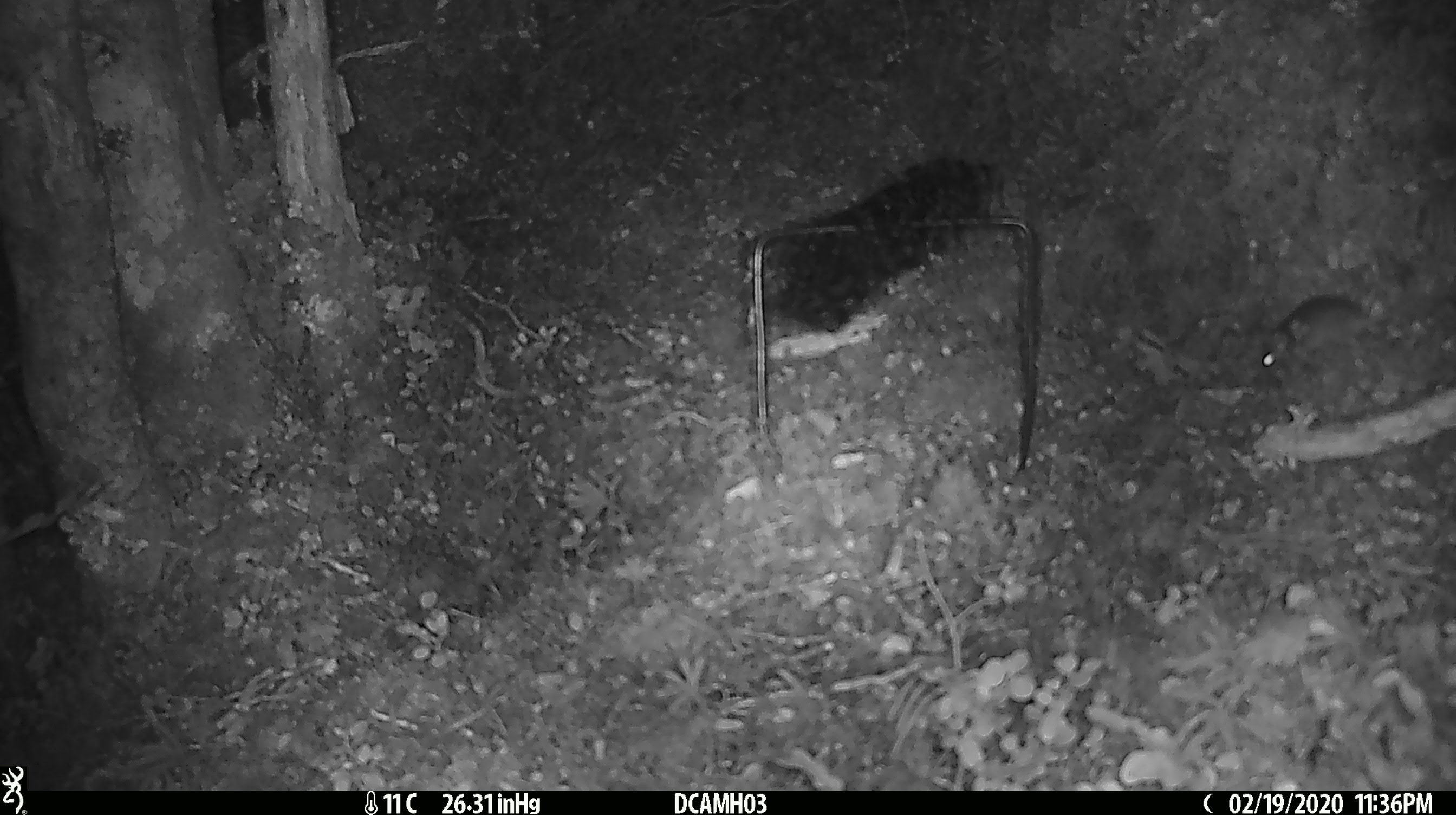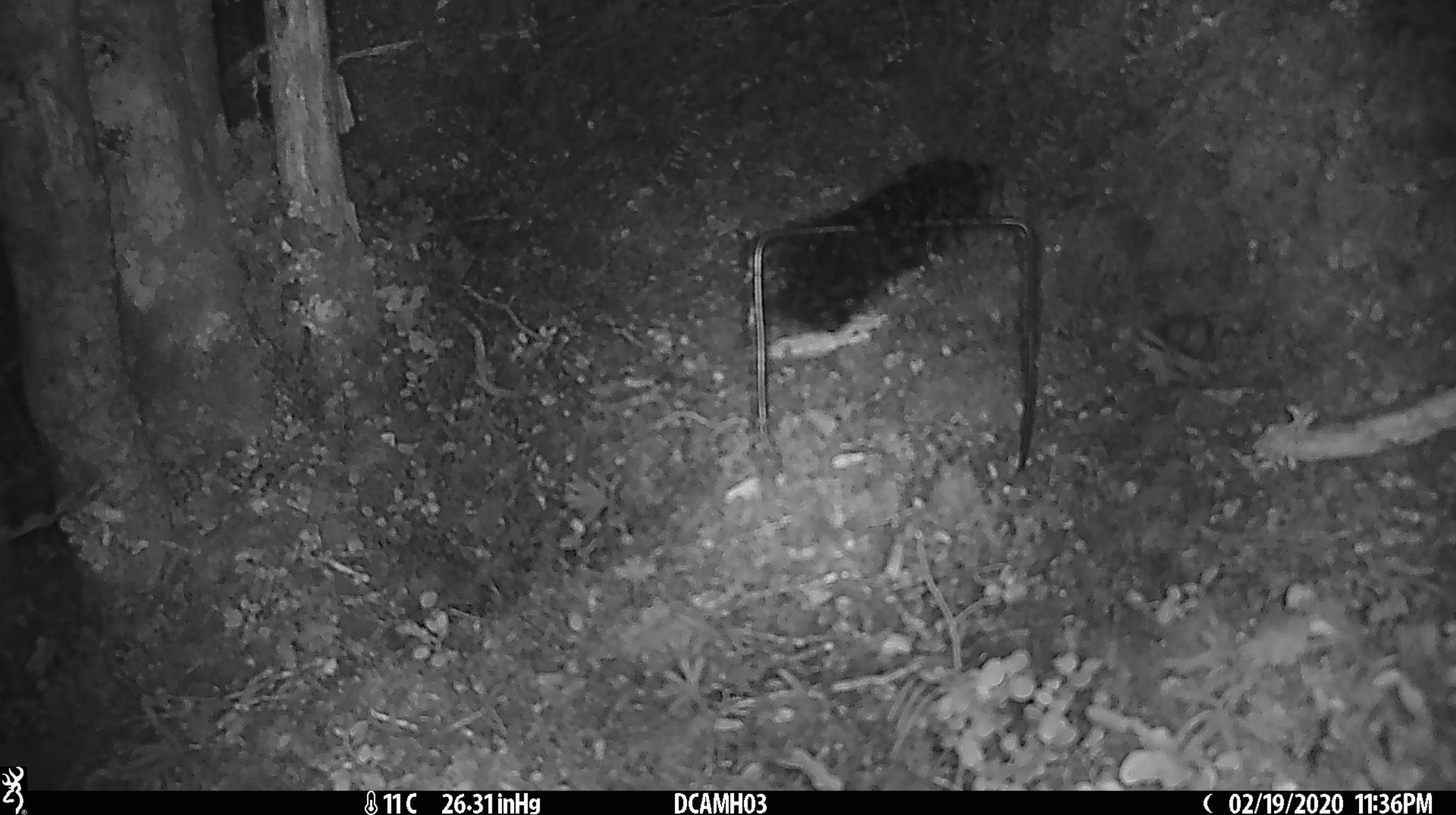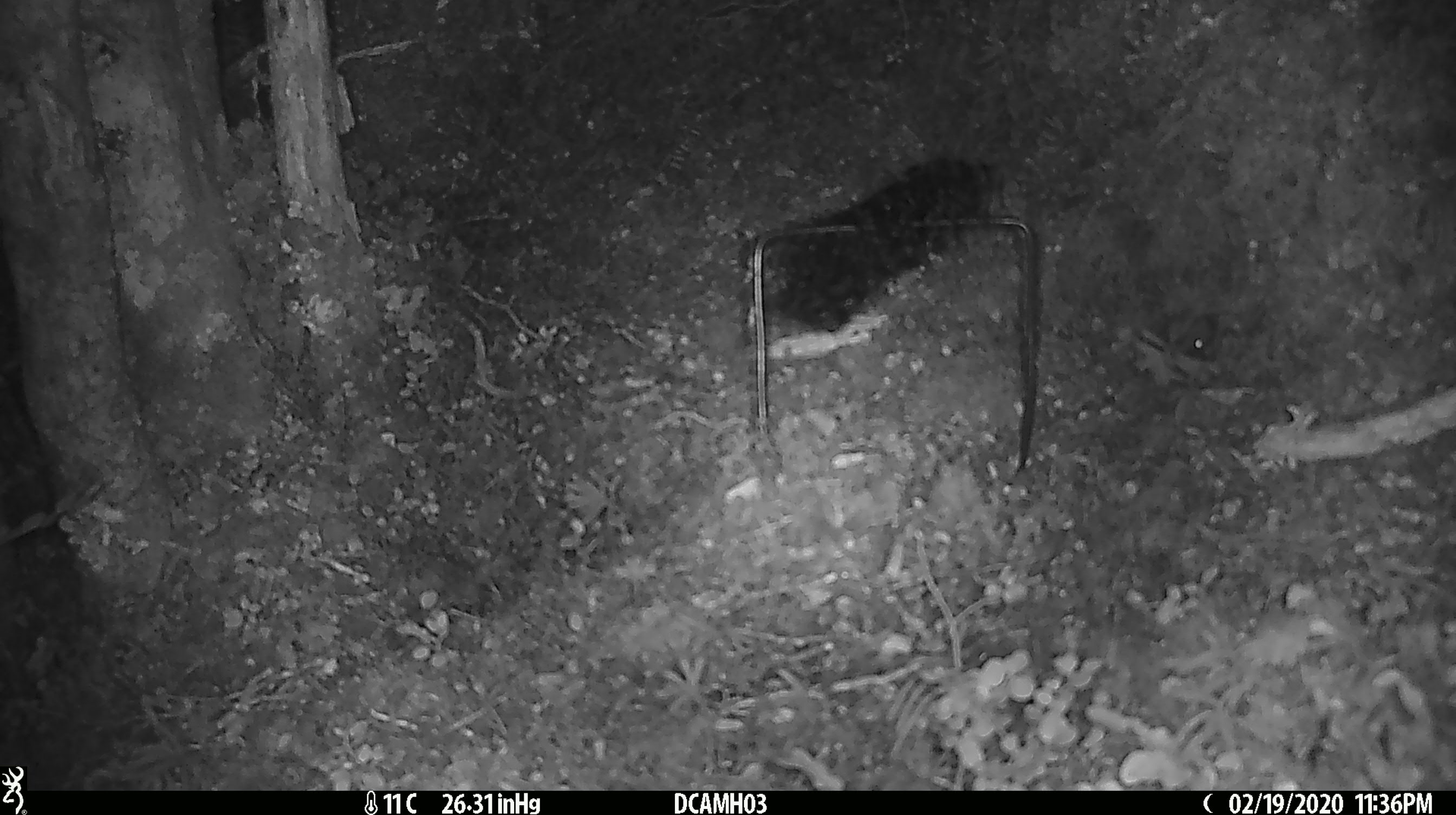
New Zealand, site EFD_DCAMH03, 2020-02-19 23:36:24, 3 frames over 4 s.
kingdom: Animalia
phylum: Chordata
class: Mammalia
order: Rodentia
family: Muridae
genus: Mus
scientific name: Mus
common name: mouse